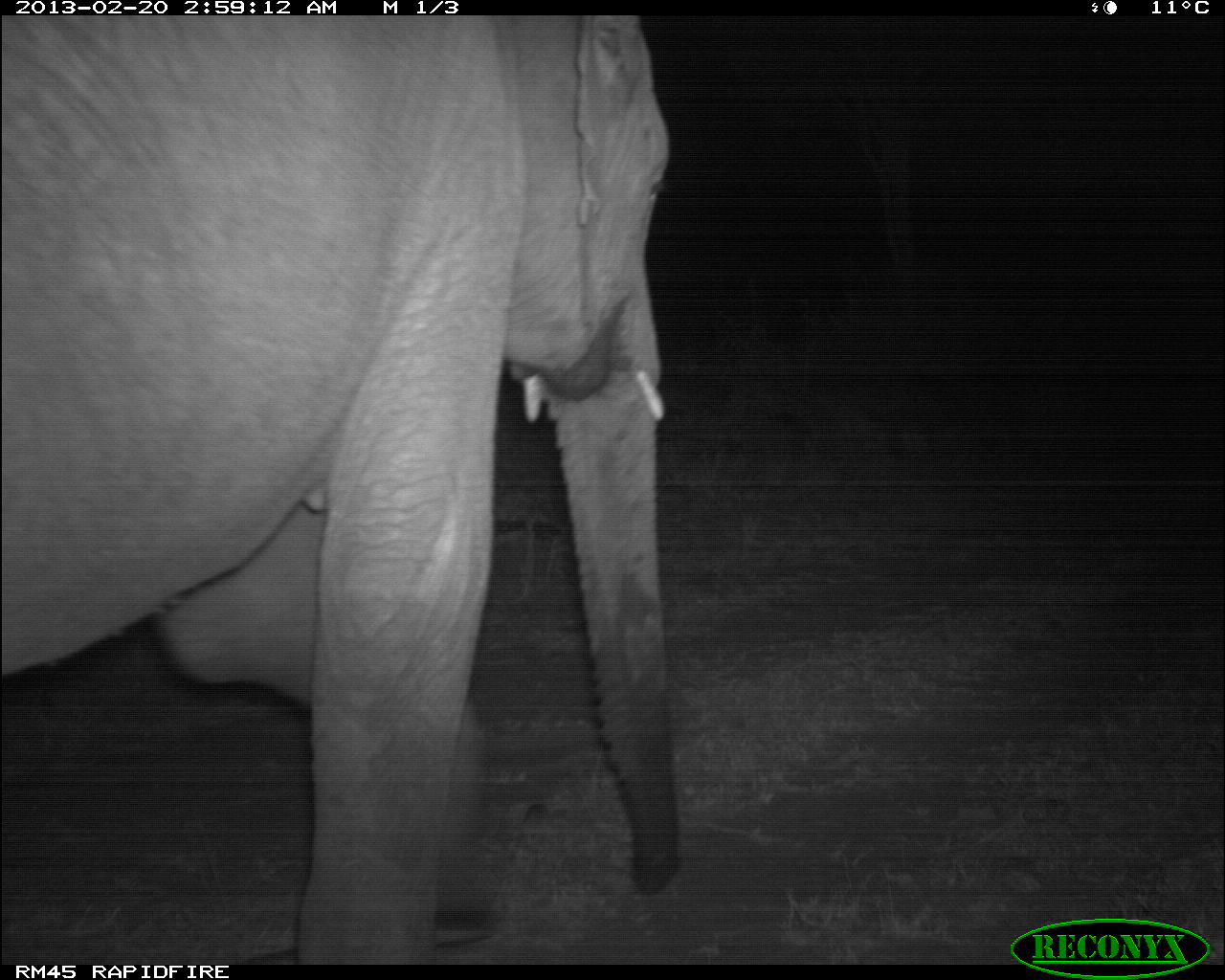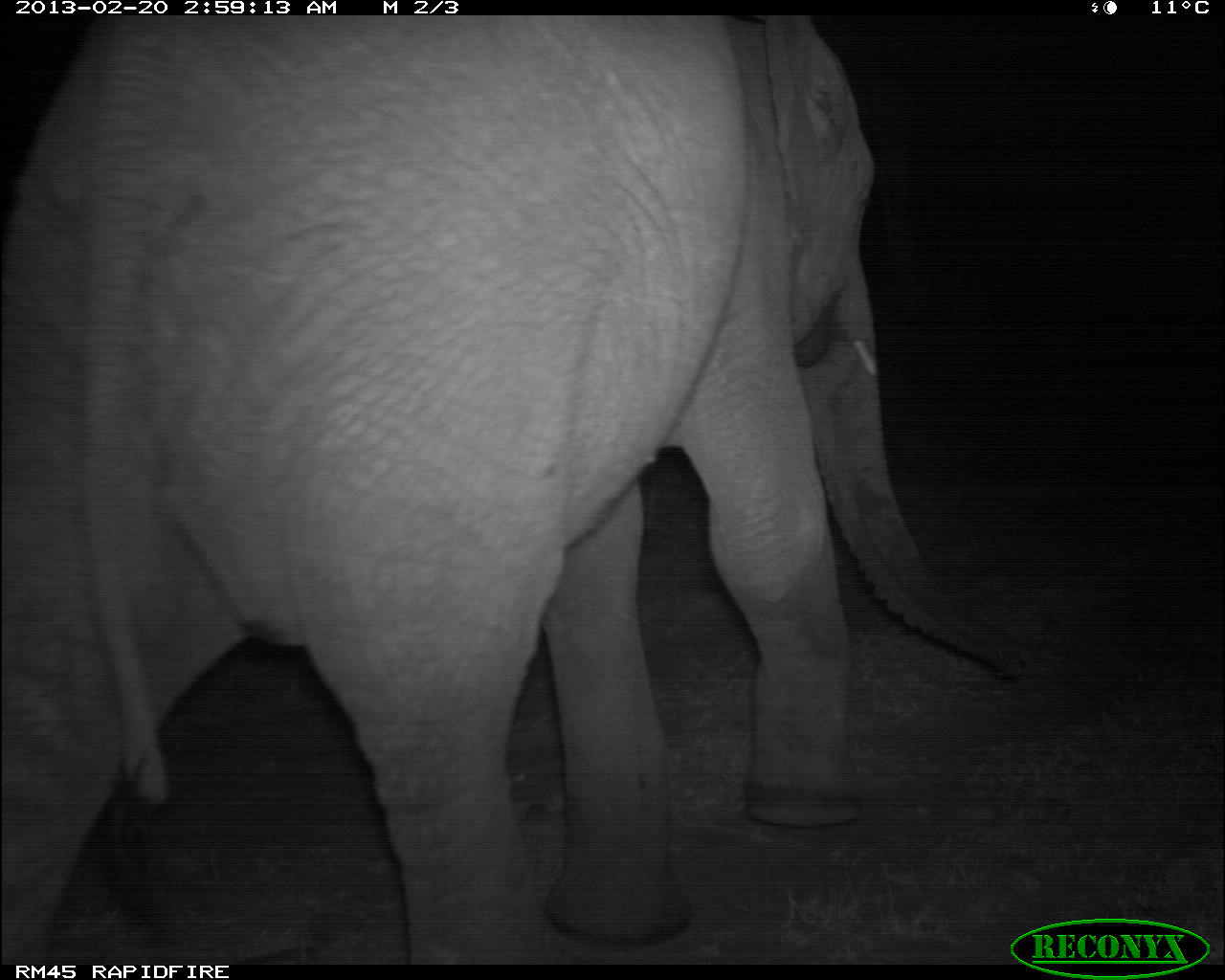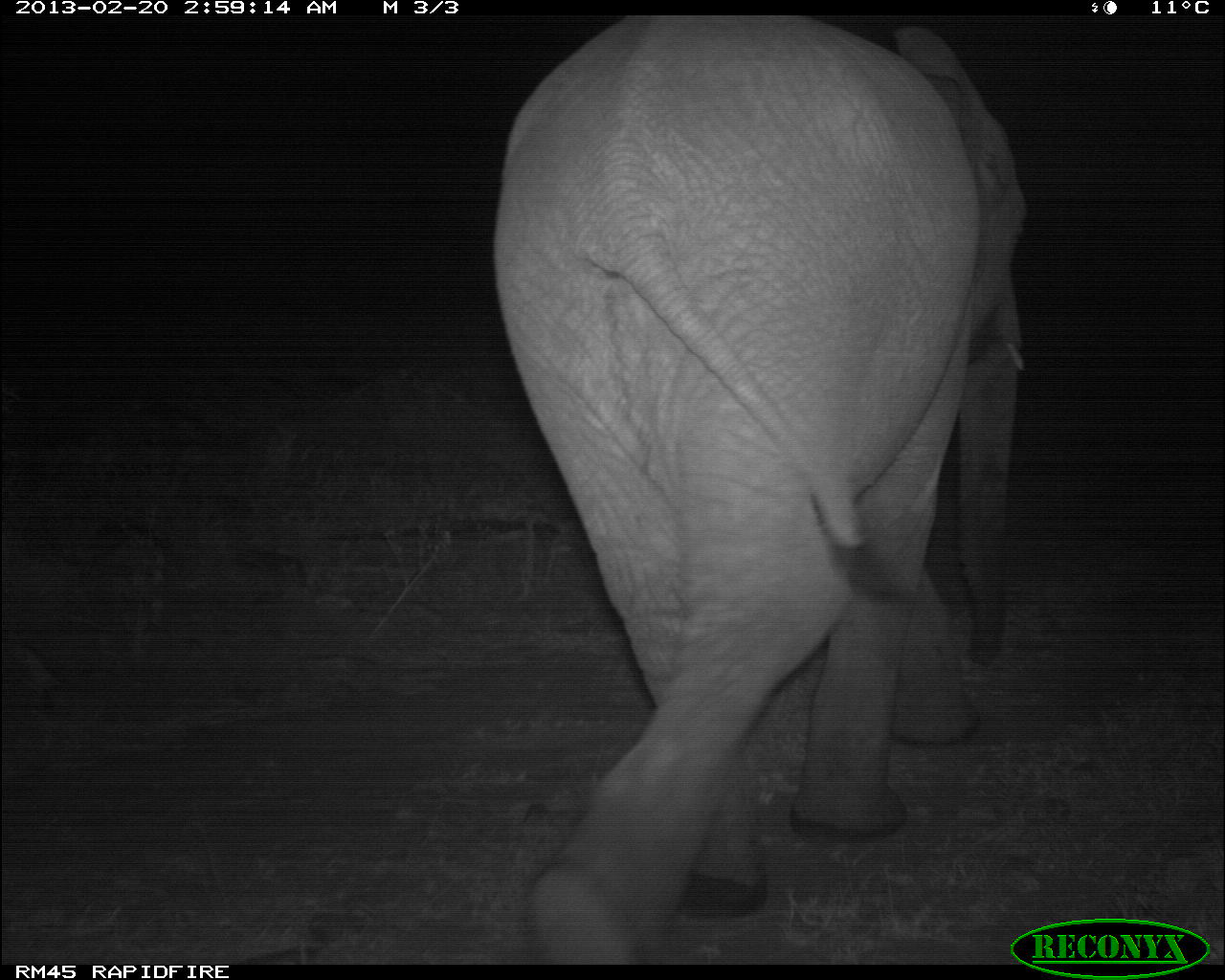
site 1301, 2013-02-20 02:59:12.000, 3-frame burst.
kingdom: Animalia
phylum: Chordata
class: Mammalia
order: Proboscidea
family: Elephantidae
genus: Loxodonta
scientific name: Loxodonta africana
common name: african bush elephant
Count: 1.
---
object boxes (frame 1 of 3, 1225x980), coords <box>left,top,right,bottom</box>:
loxodonta africana: <box>1,10,683,963</box>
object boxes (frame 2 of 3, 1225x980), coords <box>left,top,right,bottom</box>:
loxodonta africana: <box>1,10,1018,963</box>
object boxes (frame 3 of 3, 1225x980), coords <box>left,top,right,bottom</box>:
loxodonta africana: <box>483,10,1018,963</box>